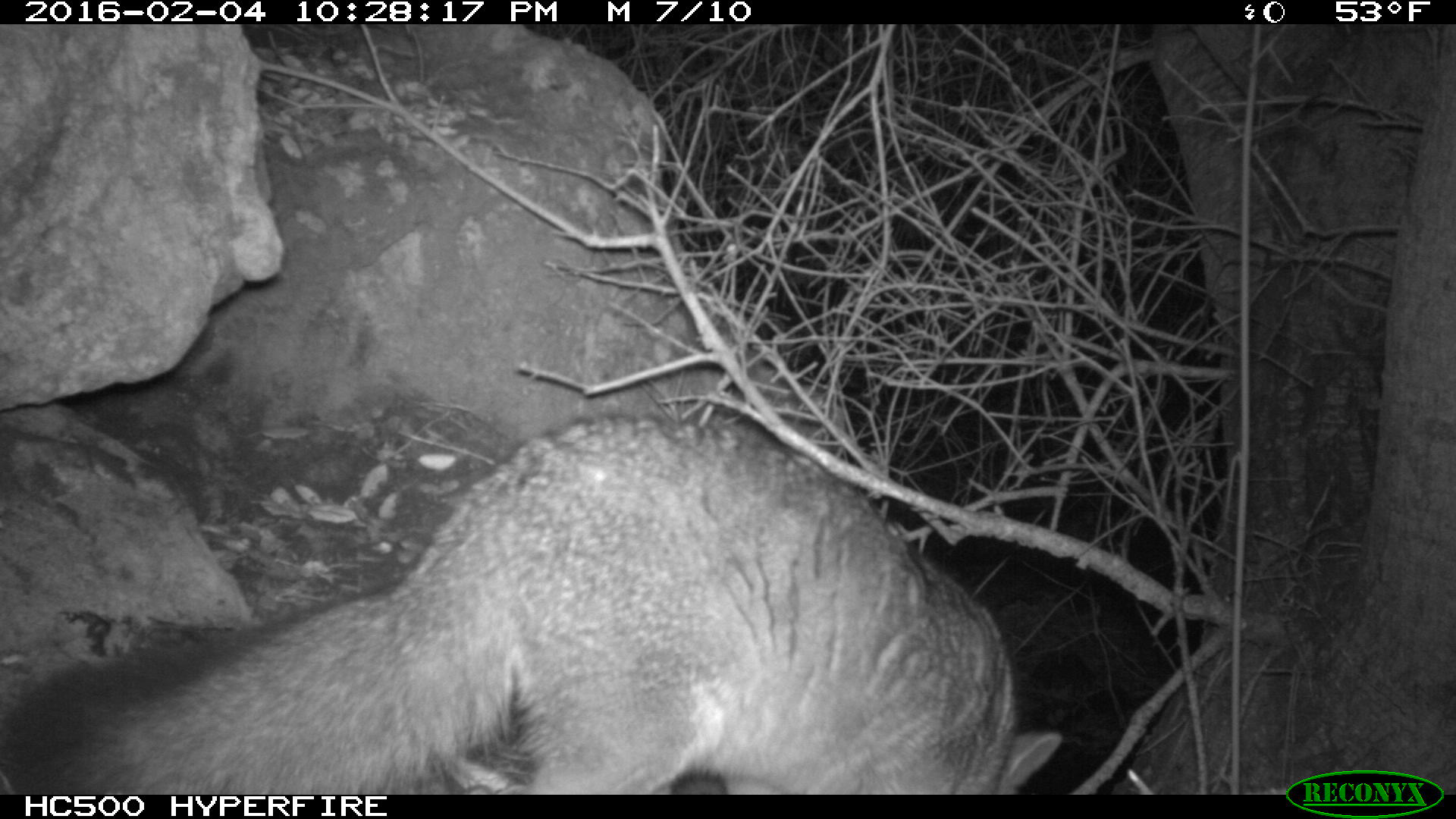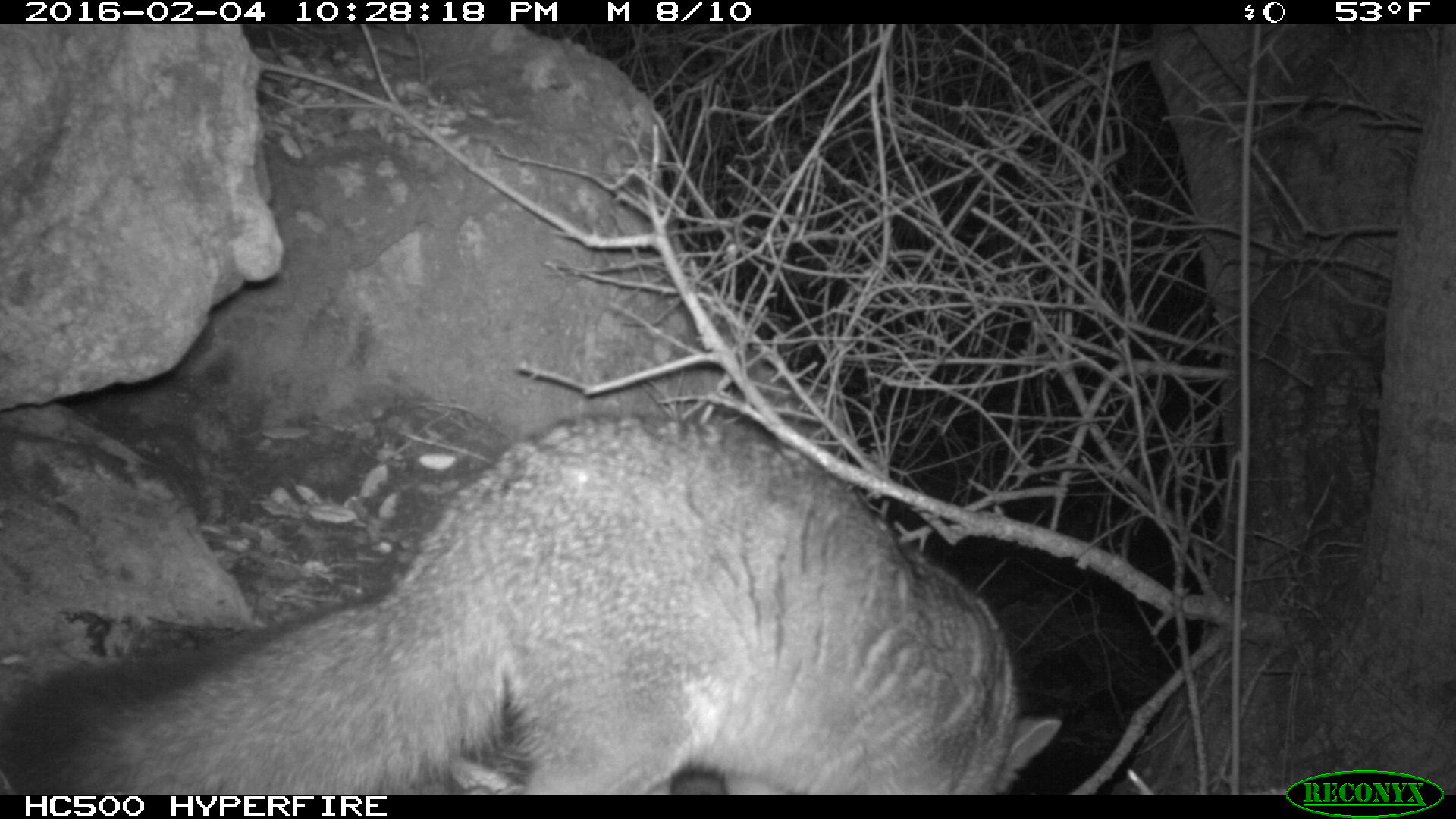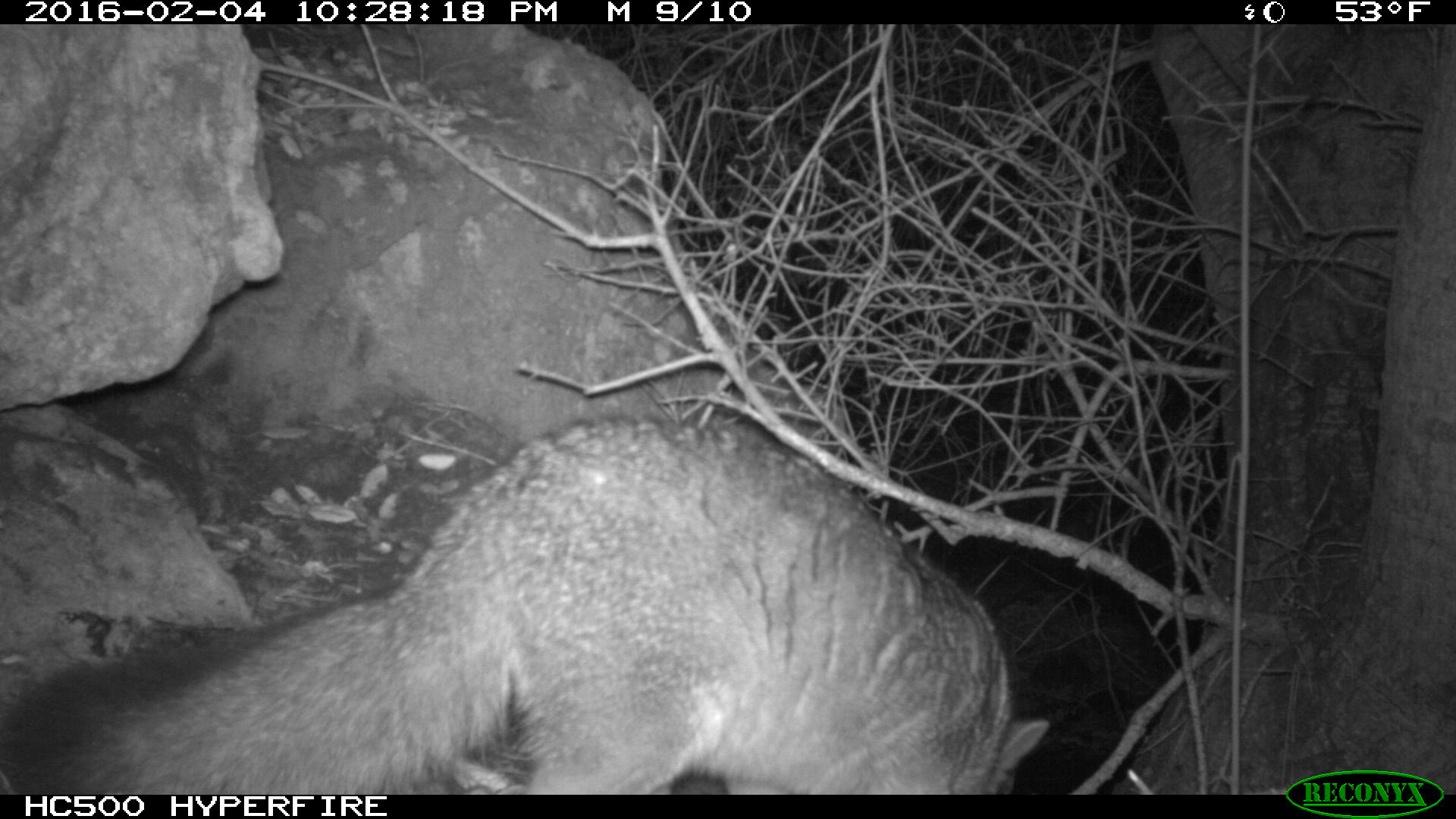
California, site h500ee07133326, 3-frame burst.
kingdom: Animalia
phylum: Chordata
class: Mammalia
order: Carnivora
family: Canidae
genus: Urocyon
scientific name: Urocyon littoralis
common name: island fox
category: fox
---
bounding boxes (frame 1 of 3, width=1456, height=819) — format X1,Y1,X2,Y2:
fox: 2,411,1061,793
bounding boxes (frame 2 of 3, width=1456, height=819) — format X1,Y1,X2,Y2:
fox: 0,409,1063,793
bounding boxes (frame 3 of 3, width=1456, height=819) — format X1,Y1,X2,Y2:
fox: 0,412,1046,794